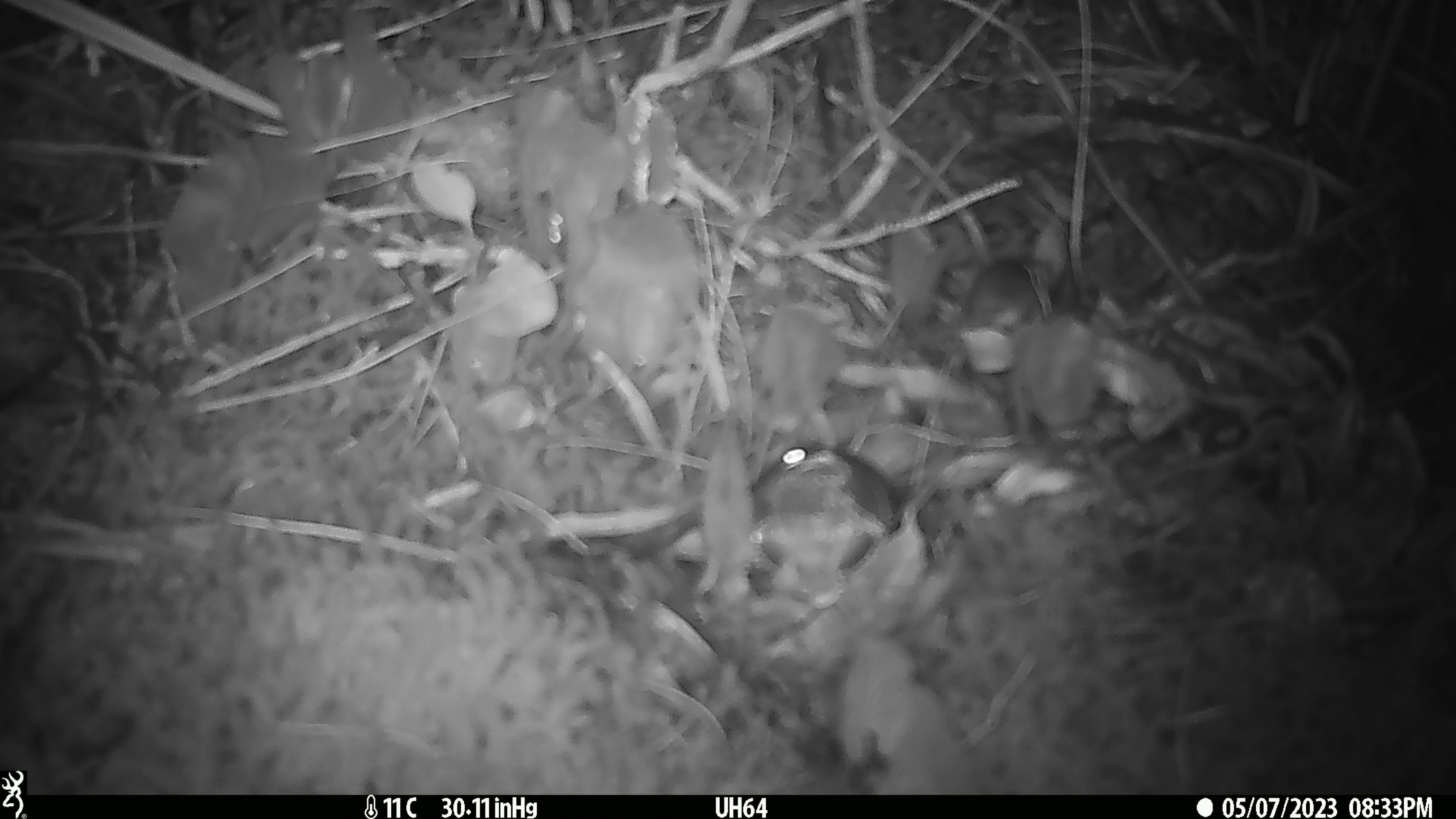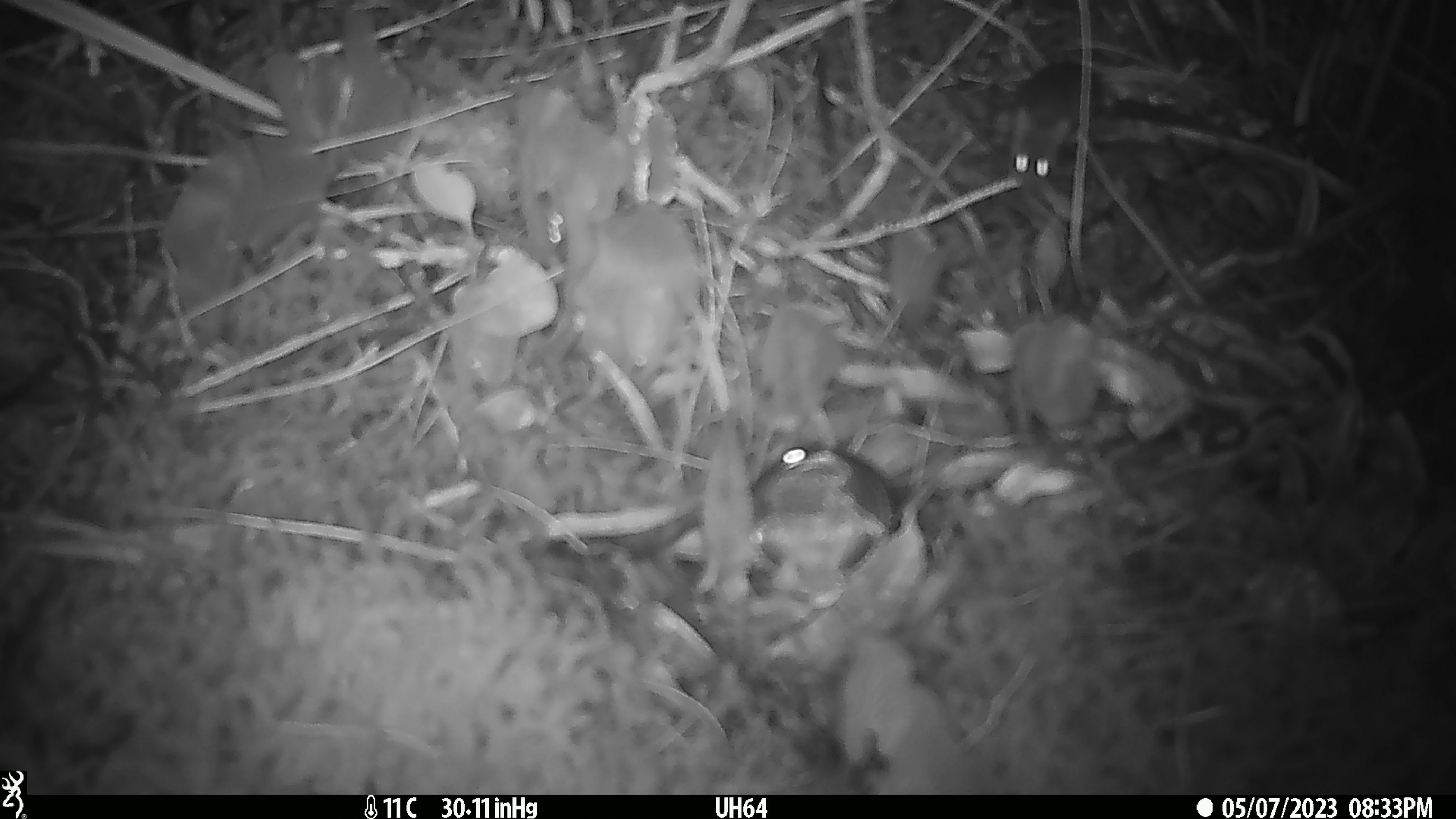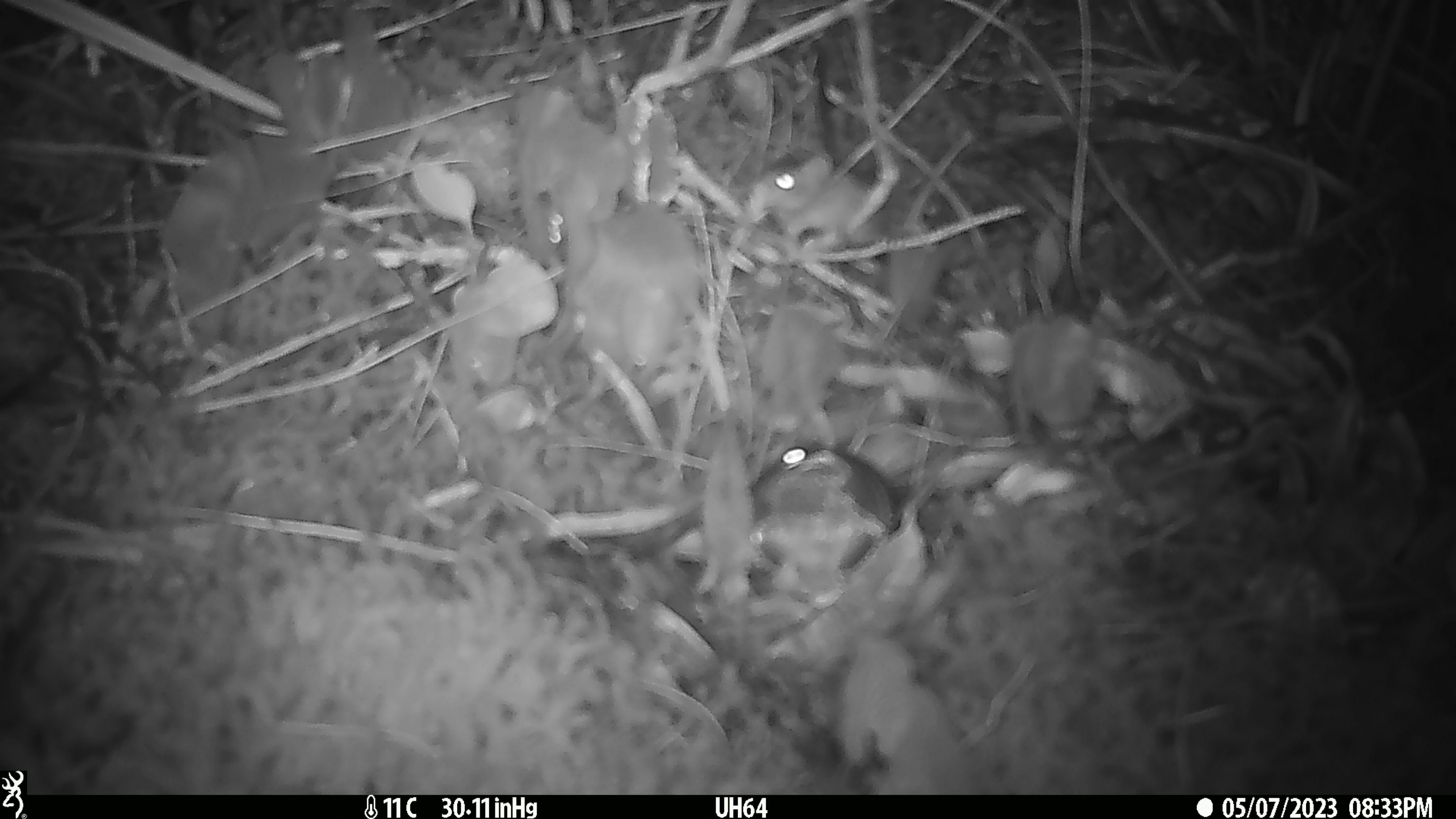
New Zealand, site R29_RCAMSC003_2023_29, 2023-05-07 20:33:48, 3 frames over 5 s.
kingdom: Animalia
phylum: Chordata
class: Mammalia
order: Rodentia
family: Muridae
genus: Mus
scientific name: Mus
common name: mouse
Mouse (Mus).